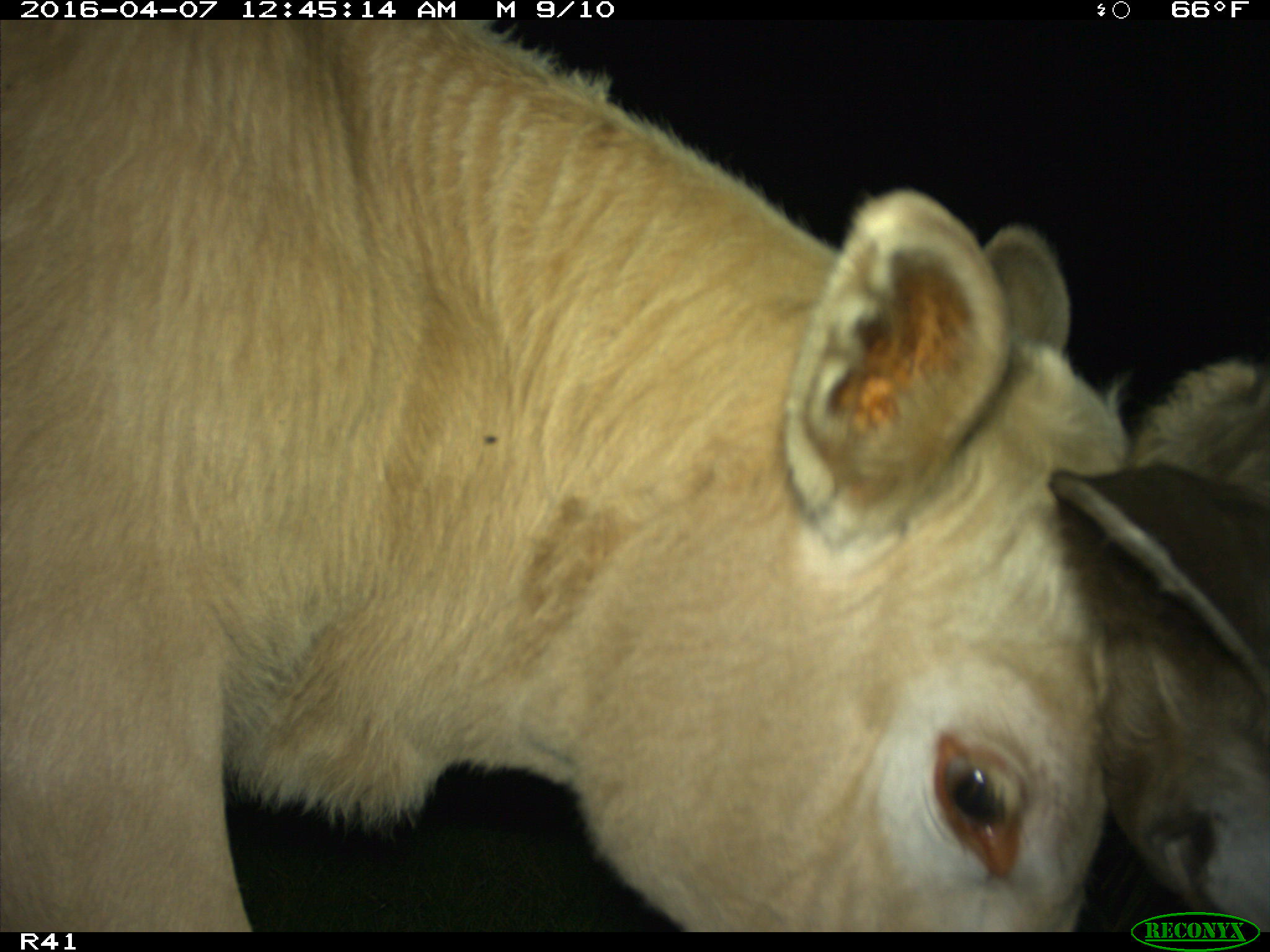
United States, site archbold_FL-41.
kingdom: Animalia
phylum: Chordata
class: Mammalia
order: Artiodactyla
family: Bovidae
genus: Bos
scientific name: Bos taurus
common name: domestic cow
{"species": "Bos taurus (domestic cow)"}